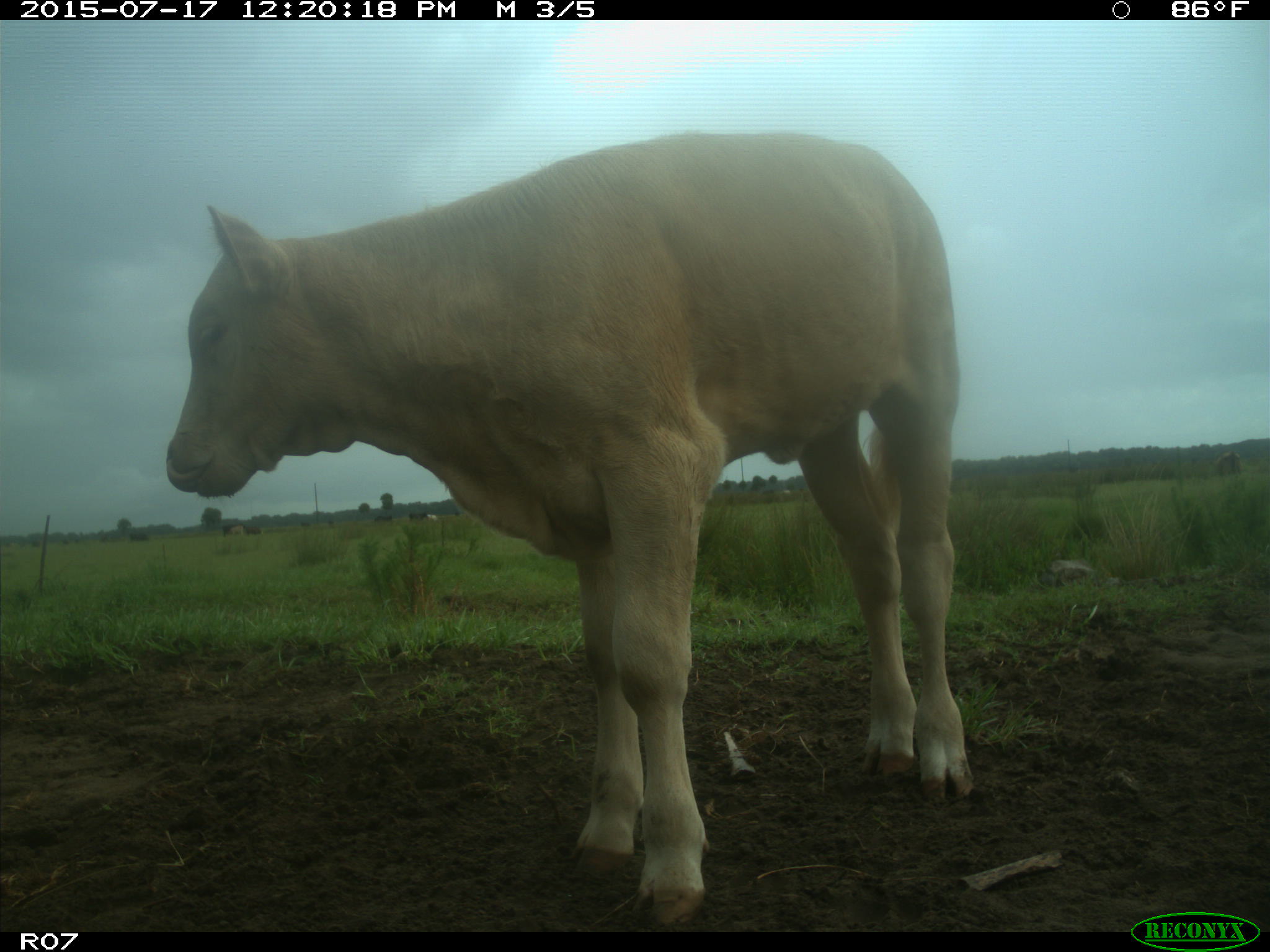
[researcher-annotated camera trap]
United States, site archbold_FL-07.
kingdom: Animalia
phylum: Chordata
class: Mammalia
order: Artiodactyla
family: Bovidae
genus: Bos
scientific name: Bos taurus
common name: domestic cow